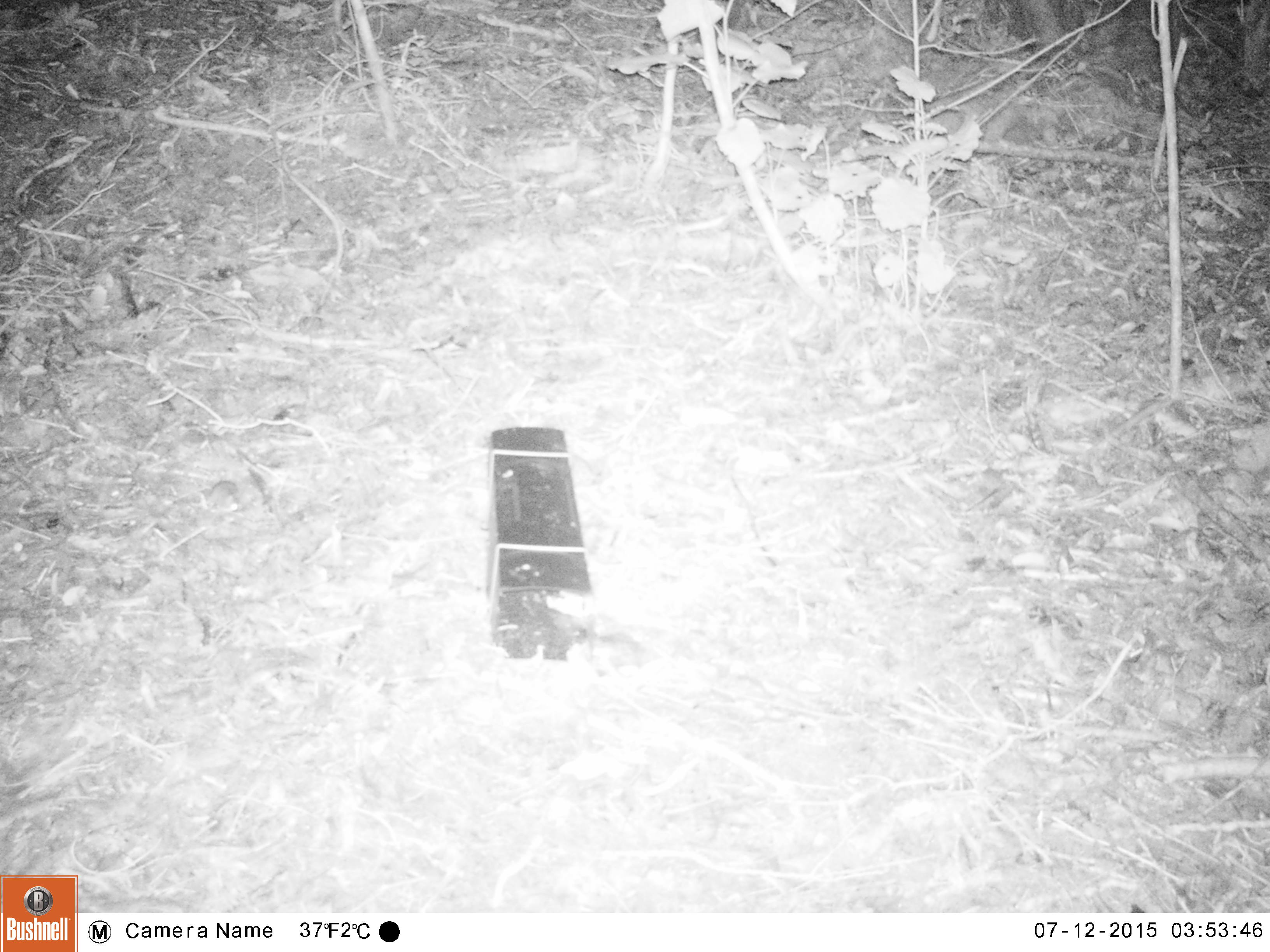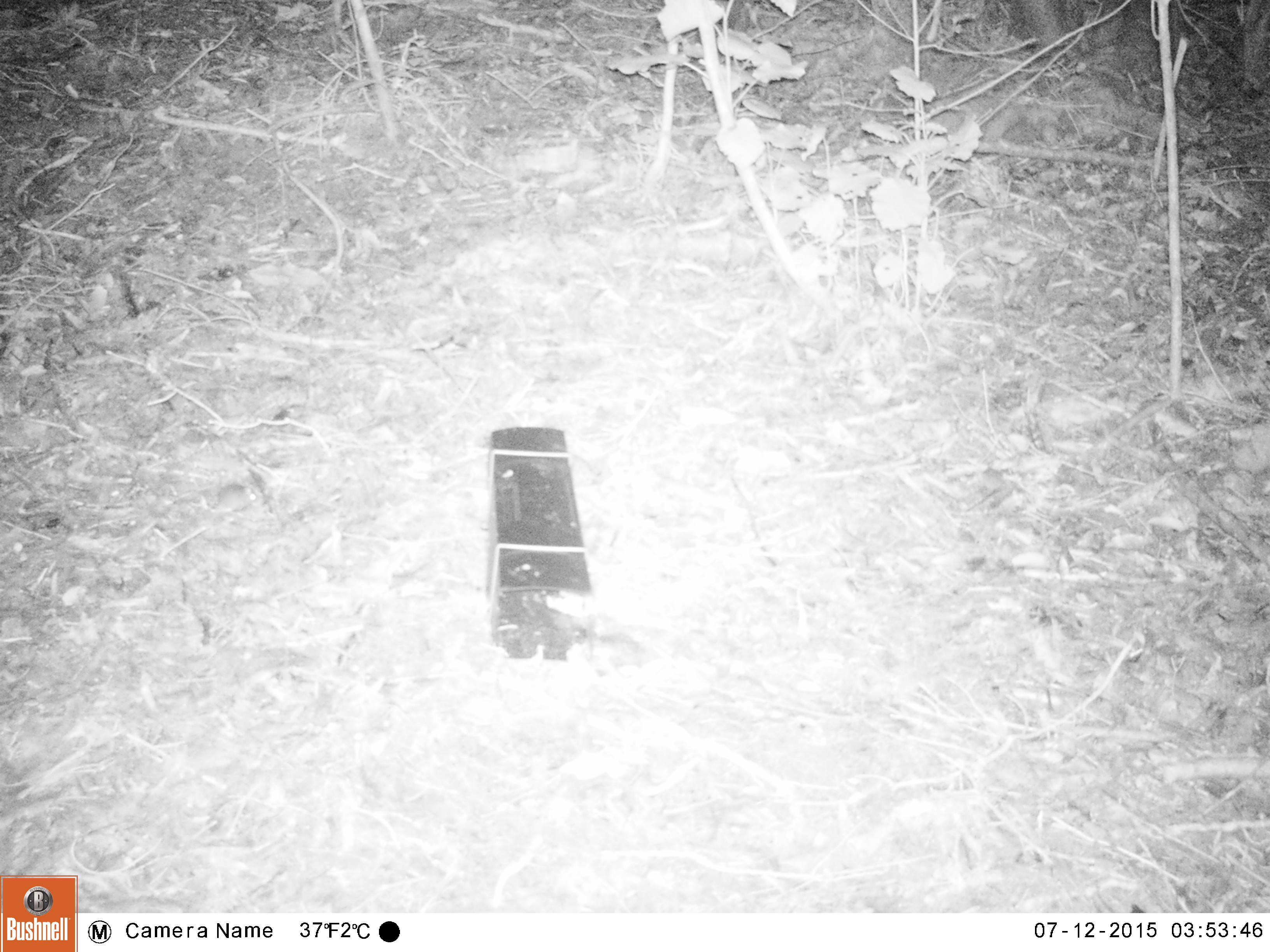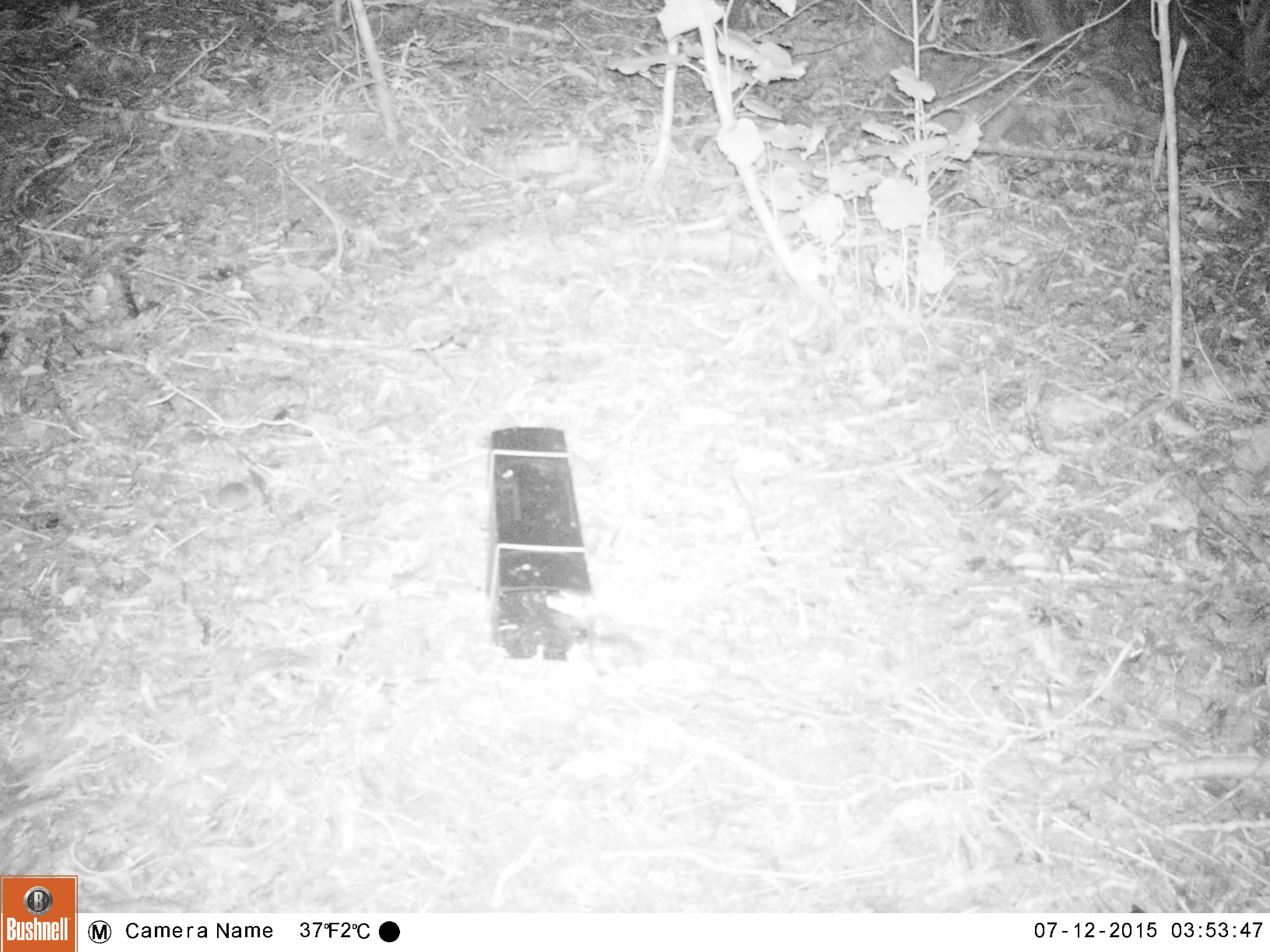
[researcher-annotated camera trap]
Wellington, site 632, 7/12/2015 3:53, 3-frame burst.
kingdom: Animalia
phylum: Chordata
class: Mammalia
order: Rodentia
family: Muridae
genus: Mus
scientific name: Mus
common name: mouse